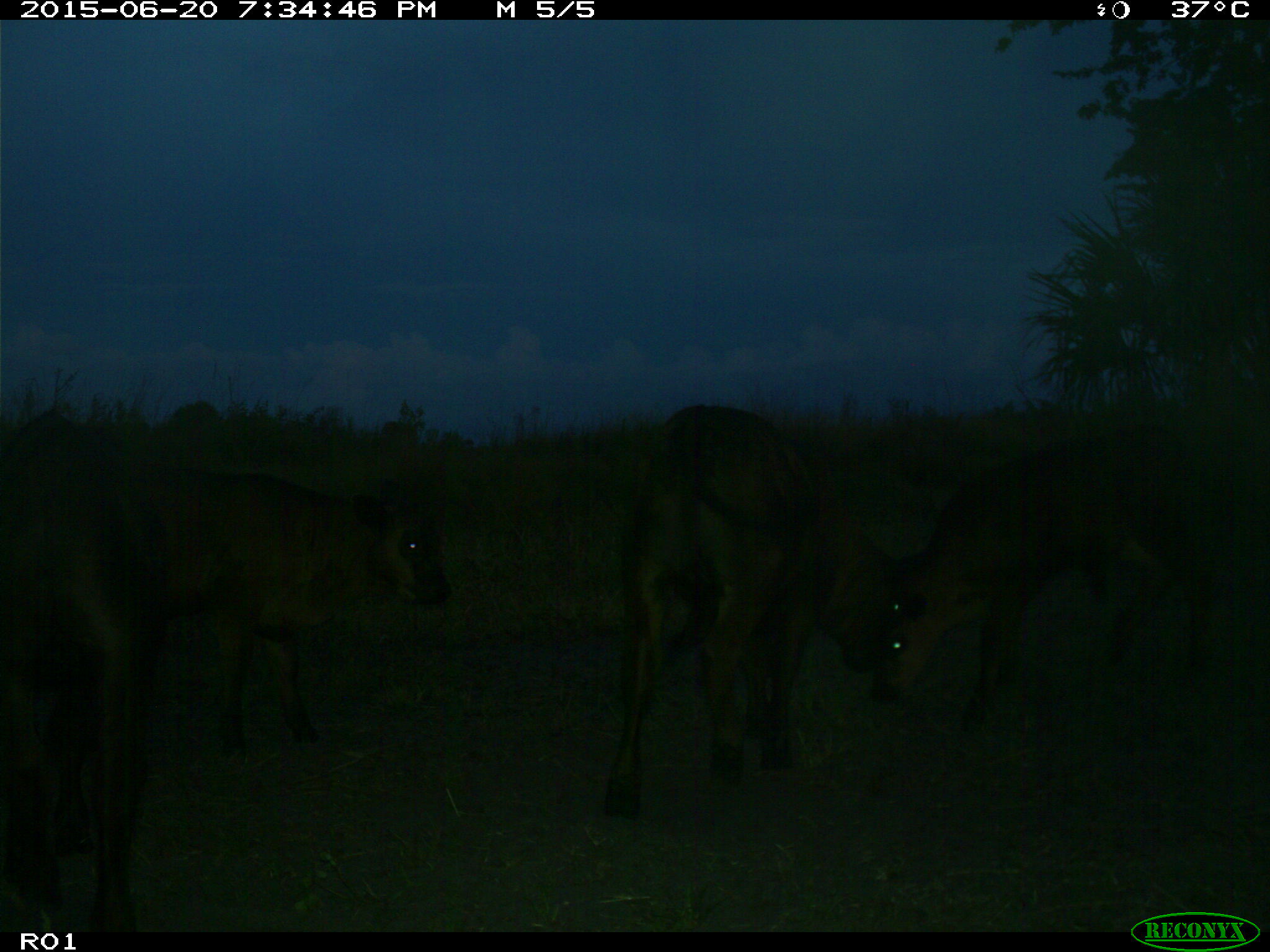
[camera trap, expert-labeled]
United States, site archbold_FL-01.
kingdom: Animalia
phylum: Chordata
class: Mammalia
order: Artiodactyla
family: Bovidae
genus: Bos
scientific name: Bos taurus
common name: domestic cow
Bos taurus (domestic cow).